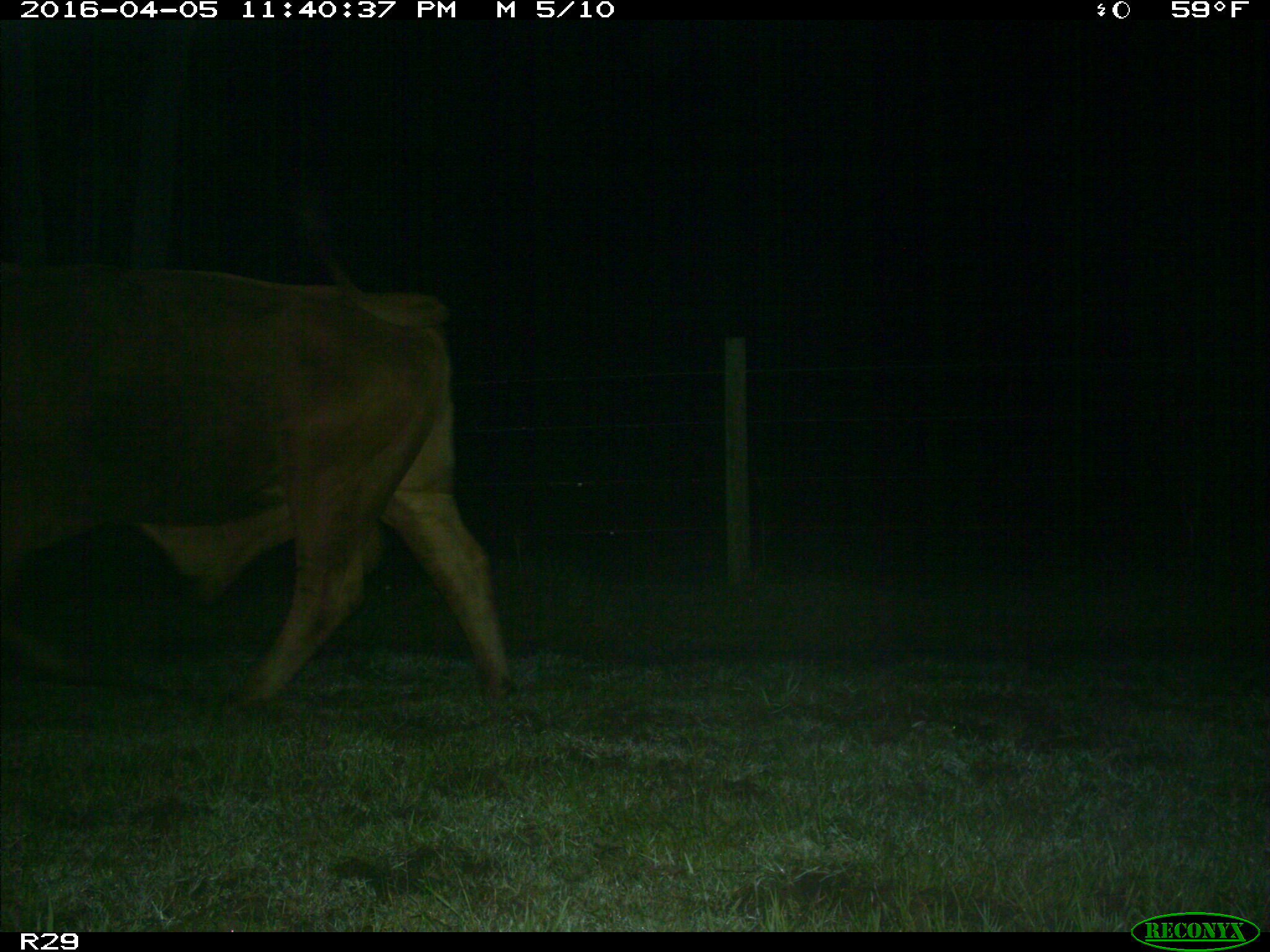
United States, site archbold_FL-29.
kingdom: Animalia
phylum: Chordata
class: Mammalia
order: Artiodactyla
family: Bovidae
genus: Bos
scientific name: Bos taurus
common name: domestic cow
Bos taurus (domestic cow).